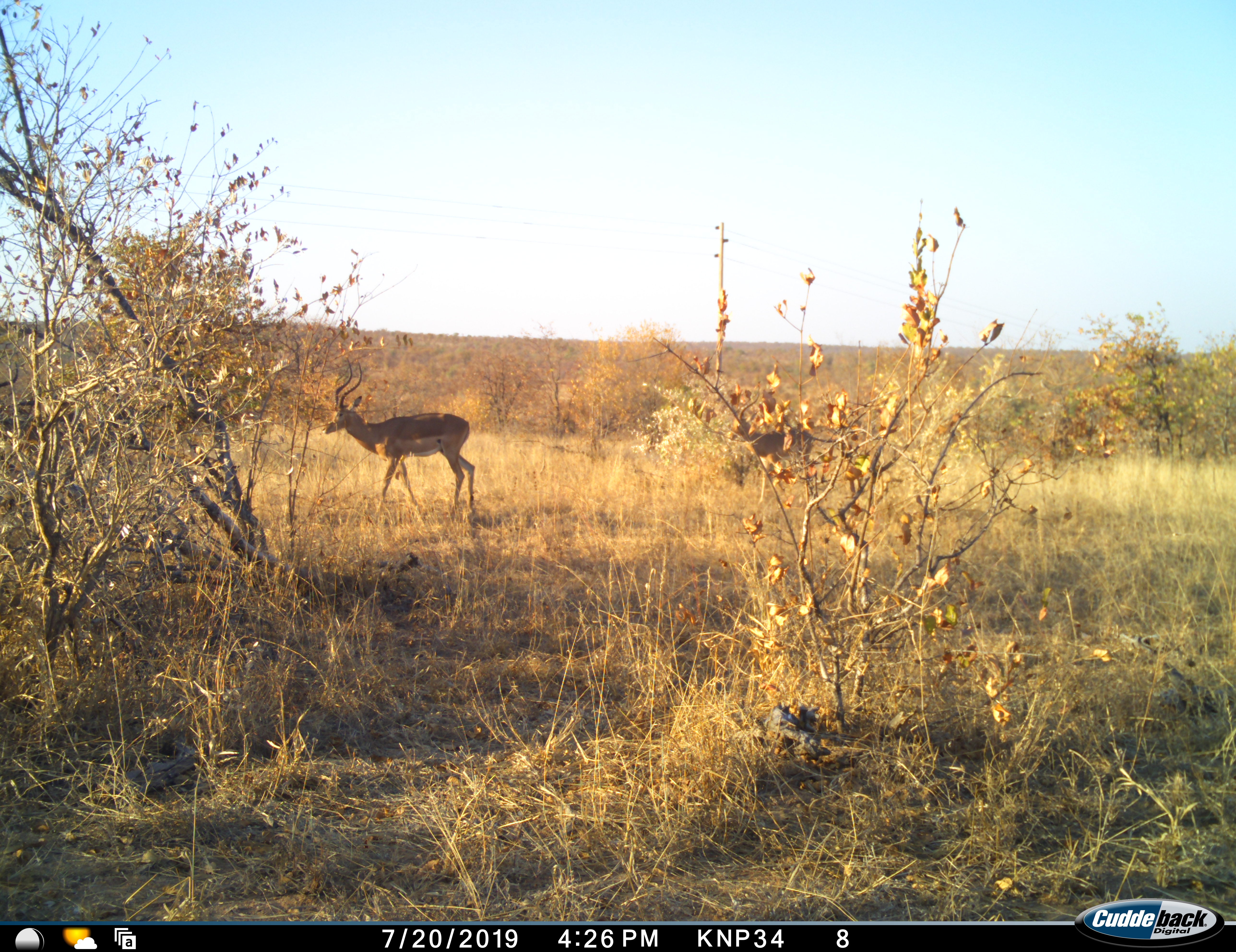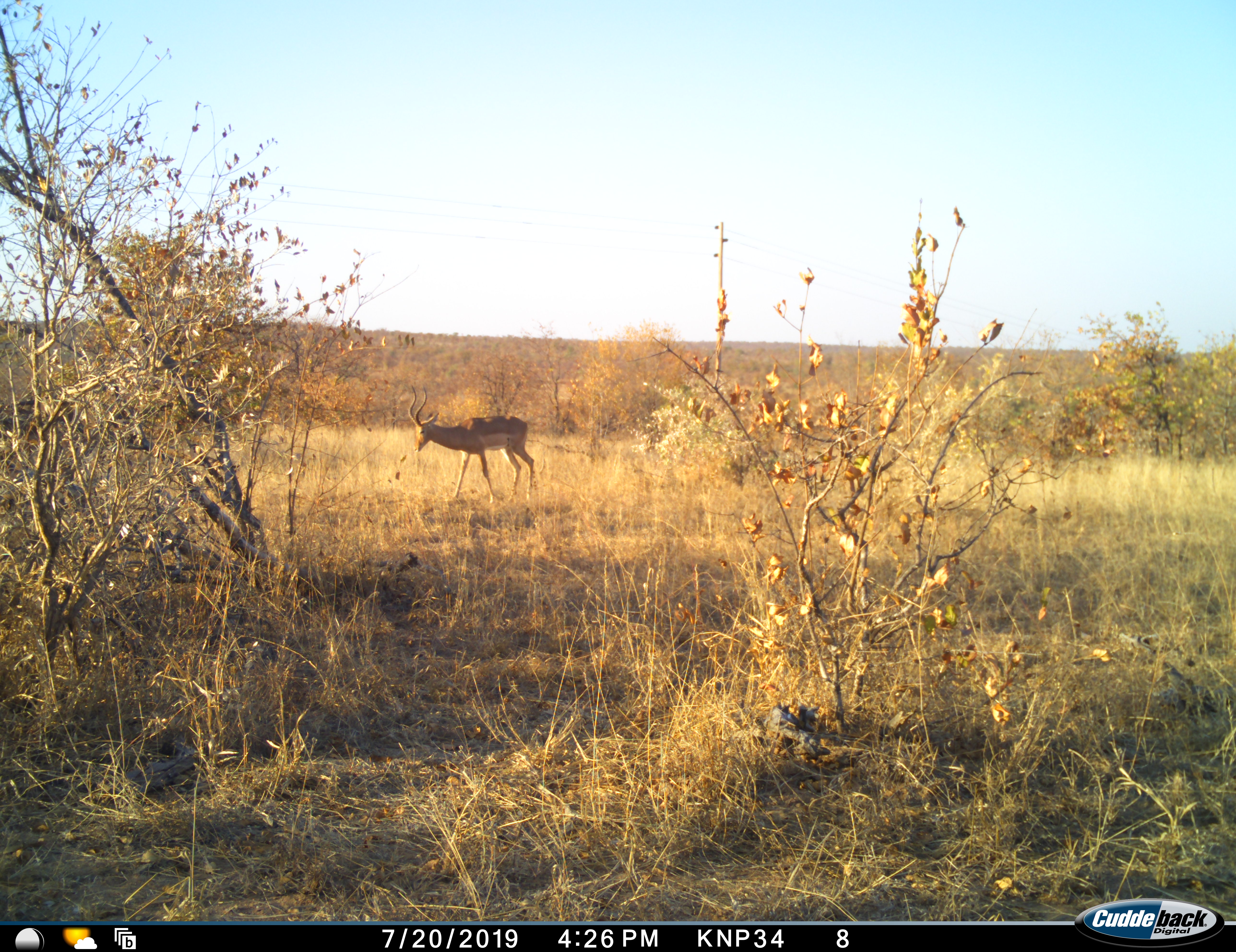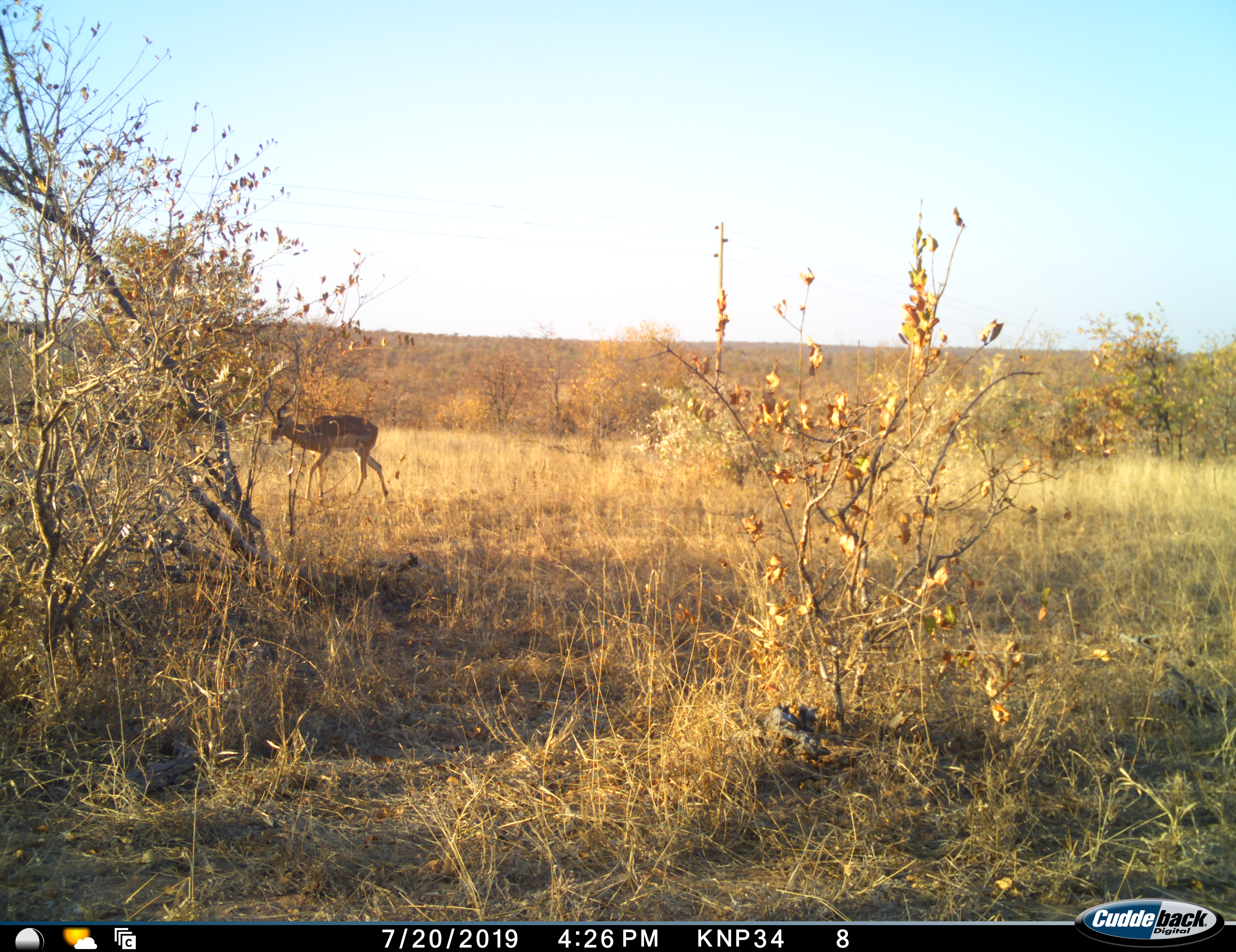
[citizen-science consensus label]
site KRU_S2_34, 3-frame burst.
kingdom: Animalia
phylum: Chordata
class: Mammalia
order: Artiodactyla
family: Bovidae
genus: Aepyceros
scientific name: Aepyceros melampus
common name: impala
Impala (Aepyceros melampus), count 2. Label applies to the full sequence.